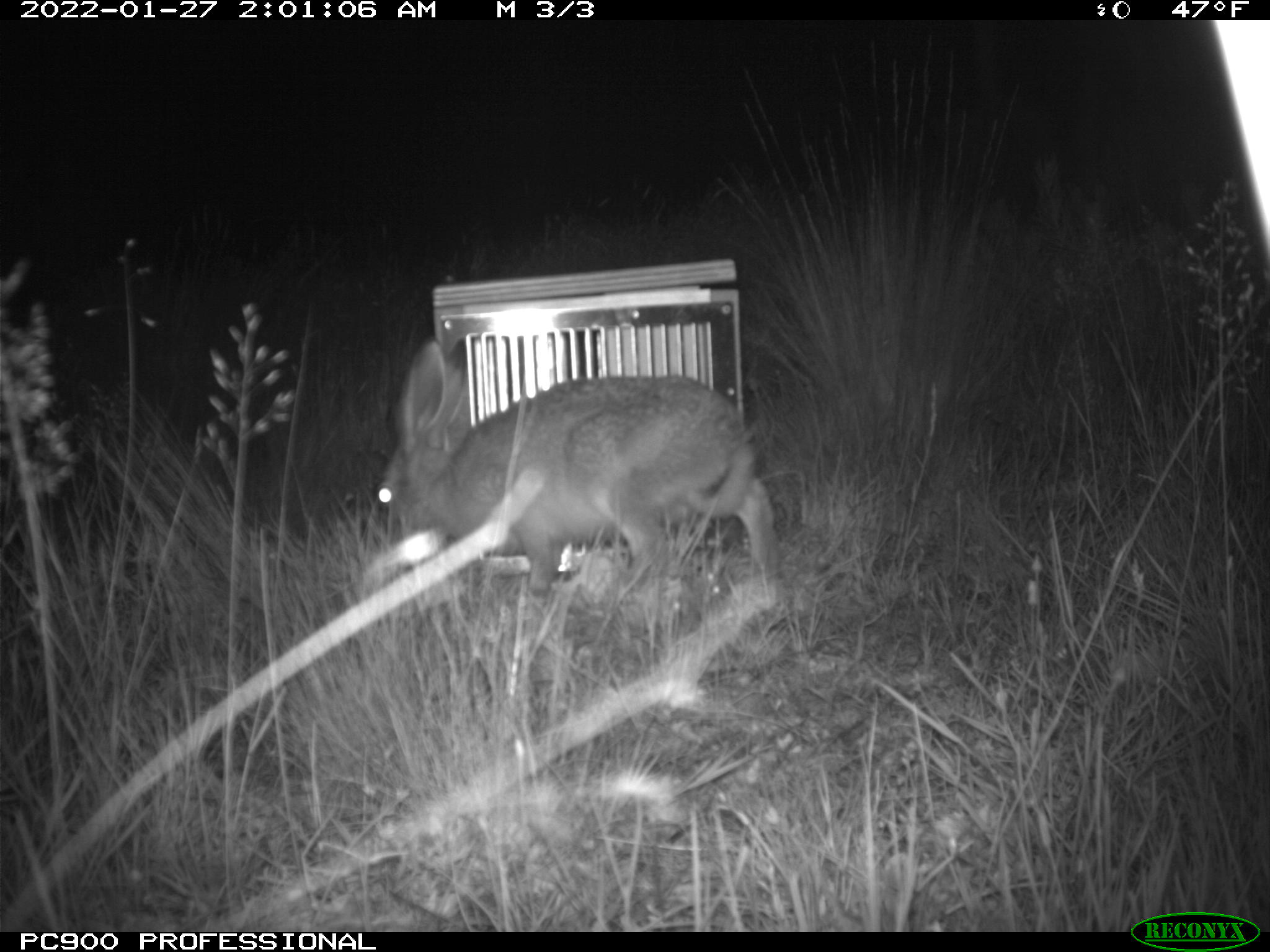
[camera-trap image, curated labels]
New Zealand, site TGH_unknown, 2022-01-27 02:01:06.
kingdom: Animalia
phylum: Chordata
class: Mammalia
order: Lagomorpha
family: Leporidae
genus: Lepus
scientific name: Lepus europaeus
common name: brown hare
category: hare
Hare (brown hare) (Lepus europaeus).